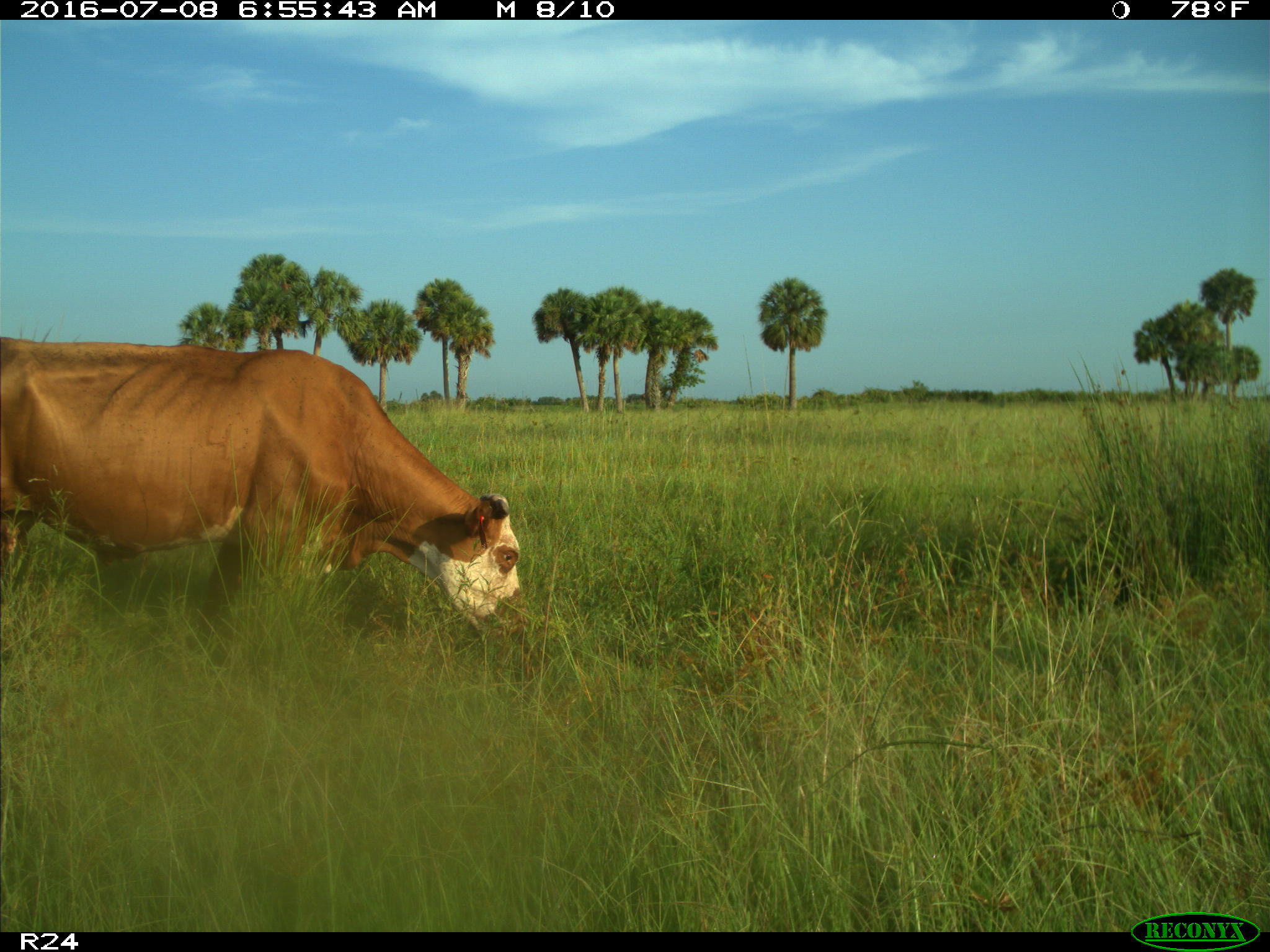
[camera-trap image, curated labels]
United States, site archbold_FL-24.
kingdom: Animalia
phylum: Chordata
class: Mammalia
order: Artiodactyla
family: Bovidae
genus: Bos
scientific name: Bos taurus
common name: domestic cow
Bos taurus (domestic cow).